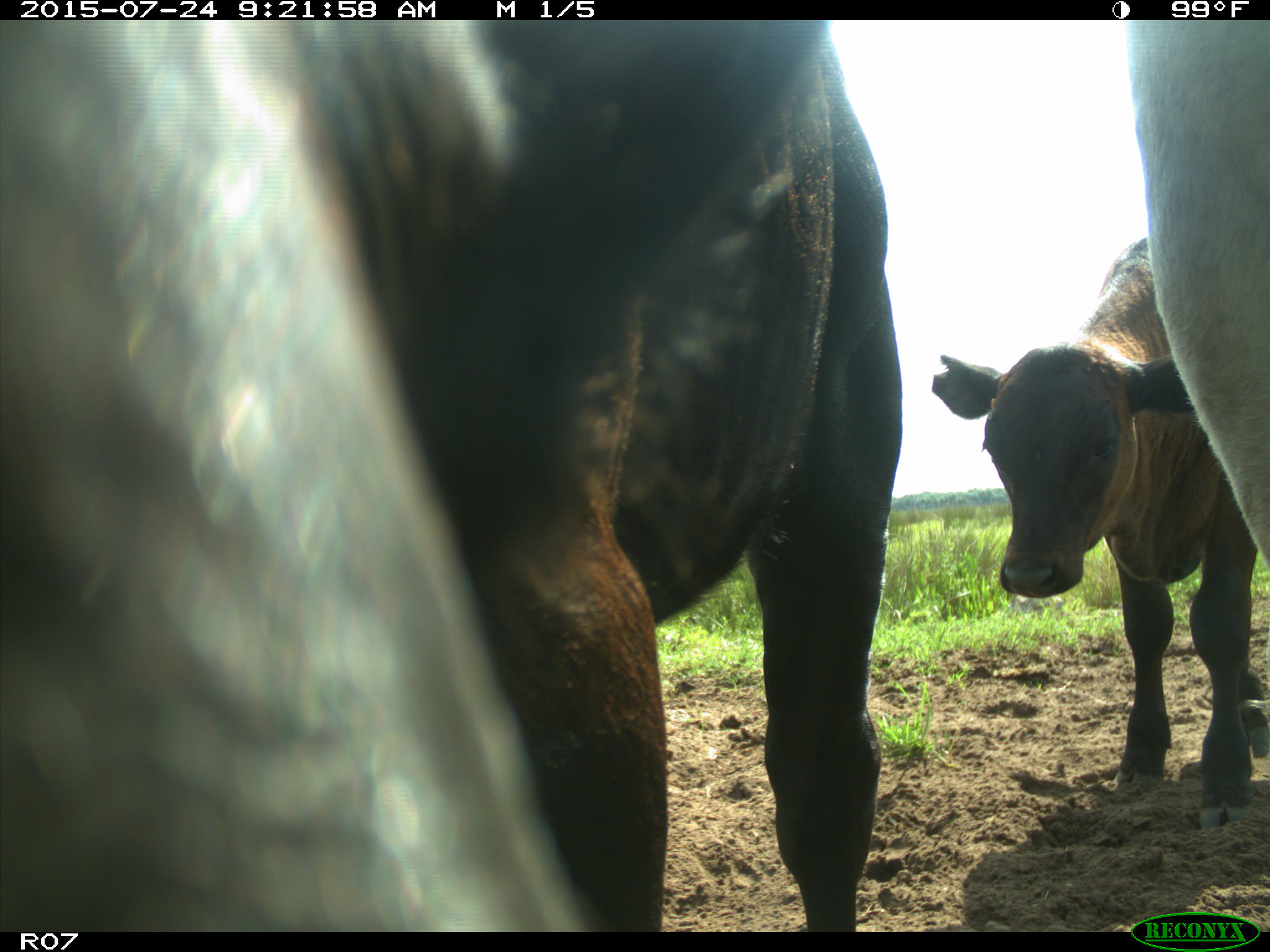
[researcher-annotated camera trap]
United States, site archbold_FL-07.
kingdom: Animalia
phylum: Chordata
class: Mammalia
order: Artiodactyla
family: Bovidae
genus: Bos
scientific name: Bos taurus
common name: domestic cow